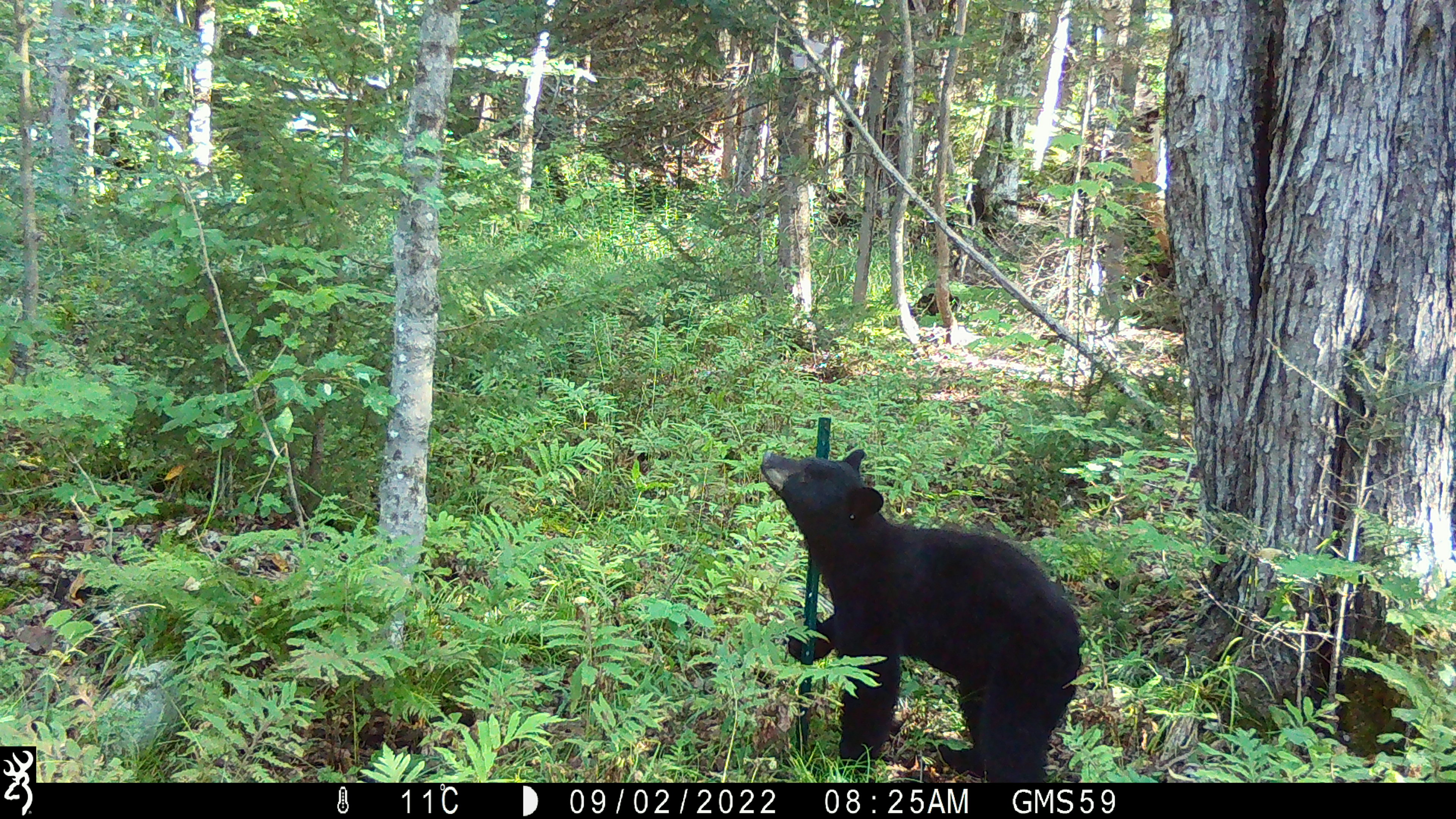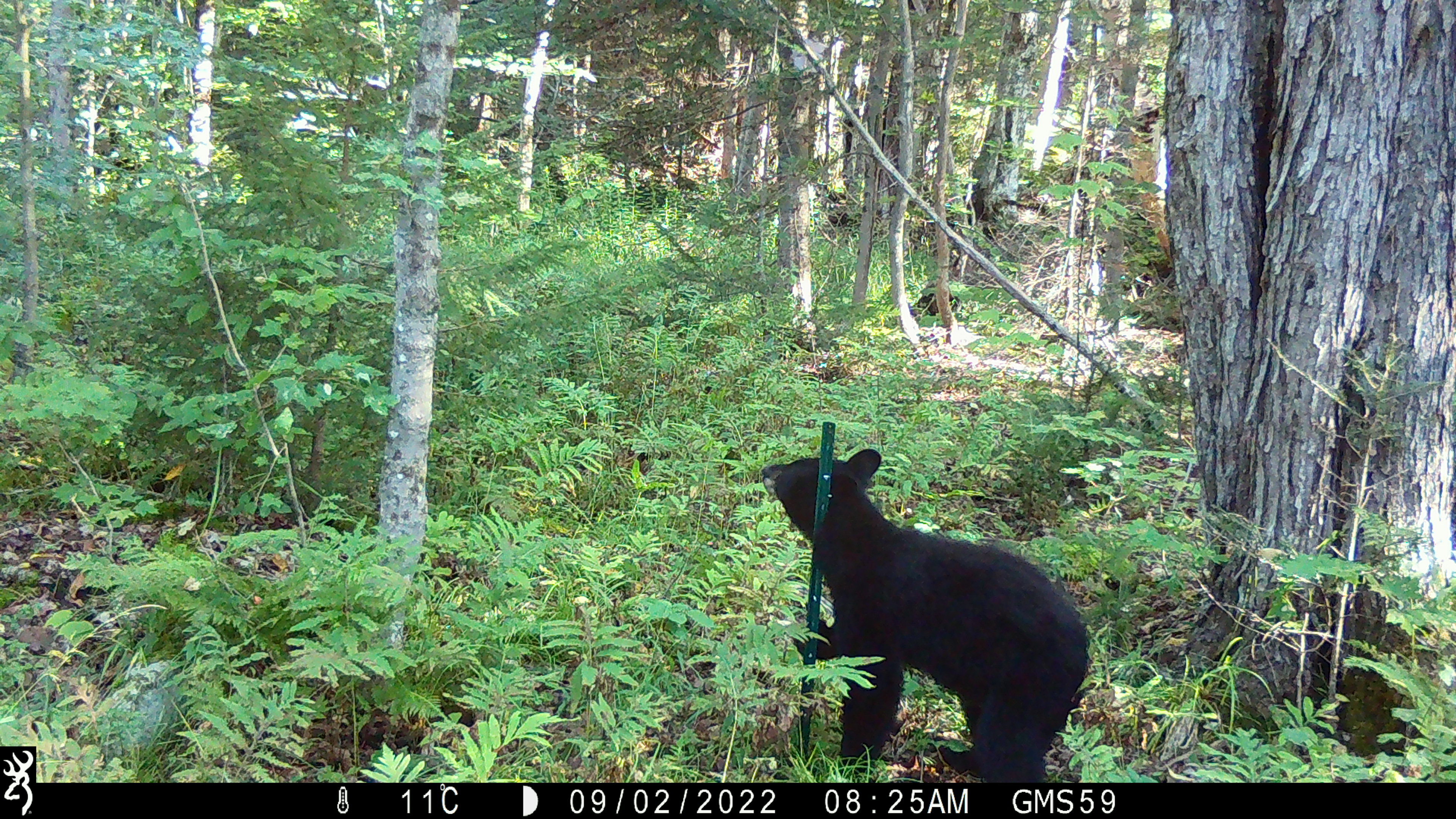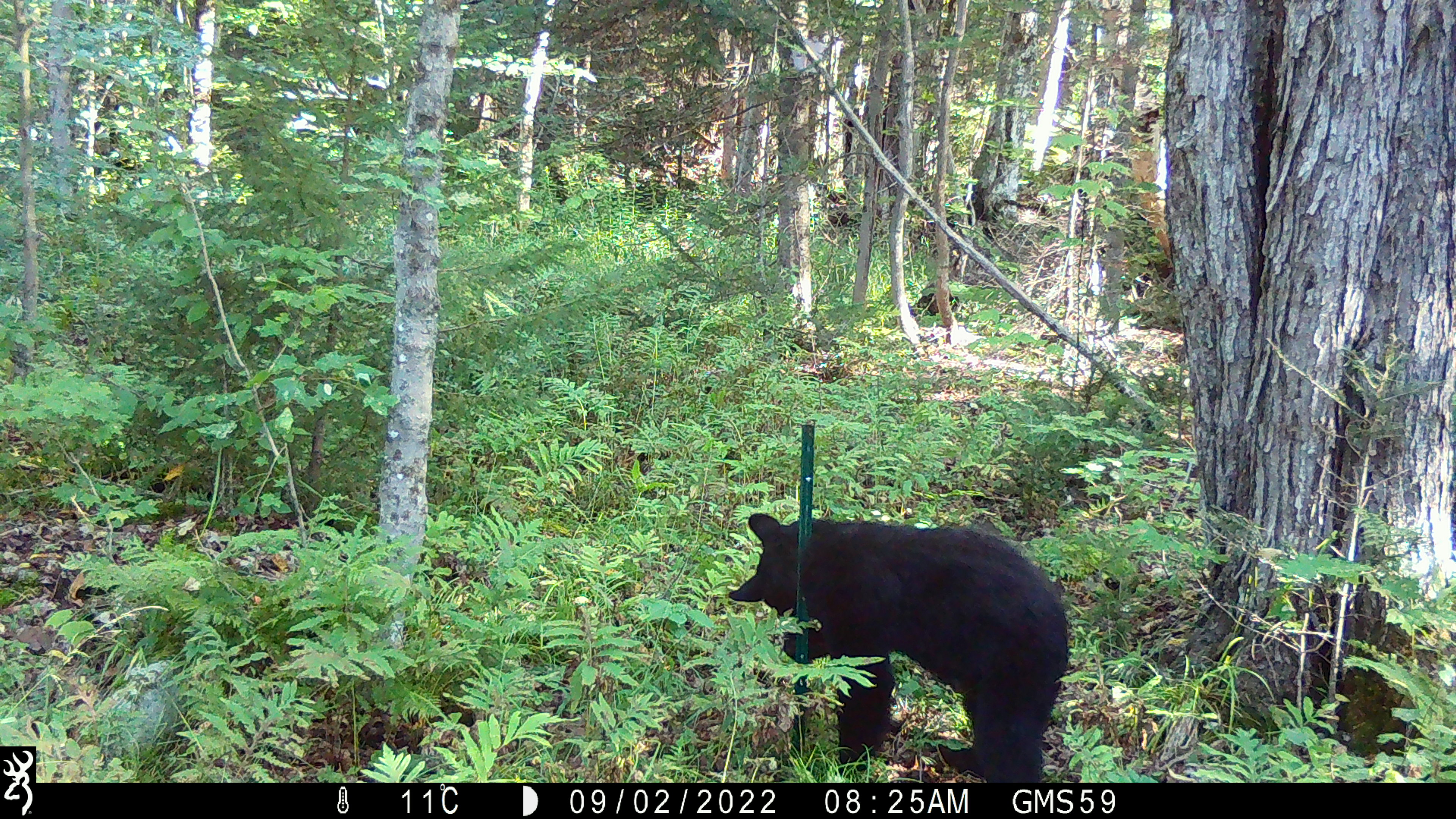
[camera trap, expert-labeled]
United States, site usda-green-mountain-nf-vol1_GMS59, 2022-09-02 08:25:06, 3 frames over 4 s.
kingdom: Animalia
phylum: Chordata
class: Mammalia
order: Carnivora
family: Ursidae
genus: Ursus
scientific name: Ursus americanus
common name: black bear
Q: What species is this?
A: Black bear (Ursus americanus).